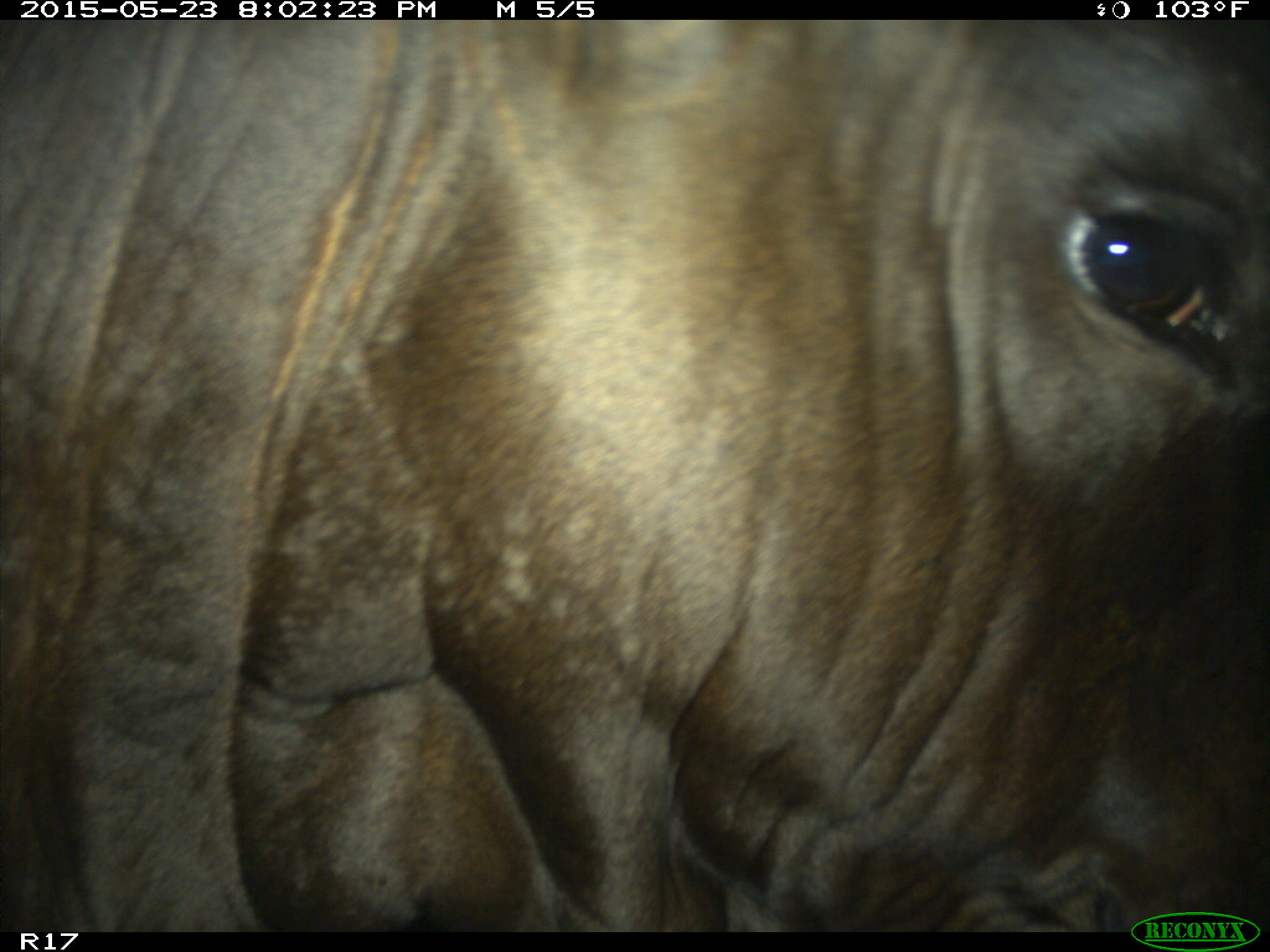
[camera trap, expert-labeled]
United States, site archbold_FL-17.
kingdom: Animalia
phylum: Chordata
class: Mammalia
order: Artiodactyla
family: Bovidae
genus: Bos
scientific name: Bos taurus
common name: domestic cow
Bos taurus (domestic cow).